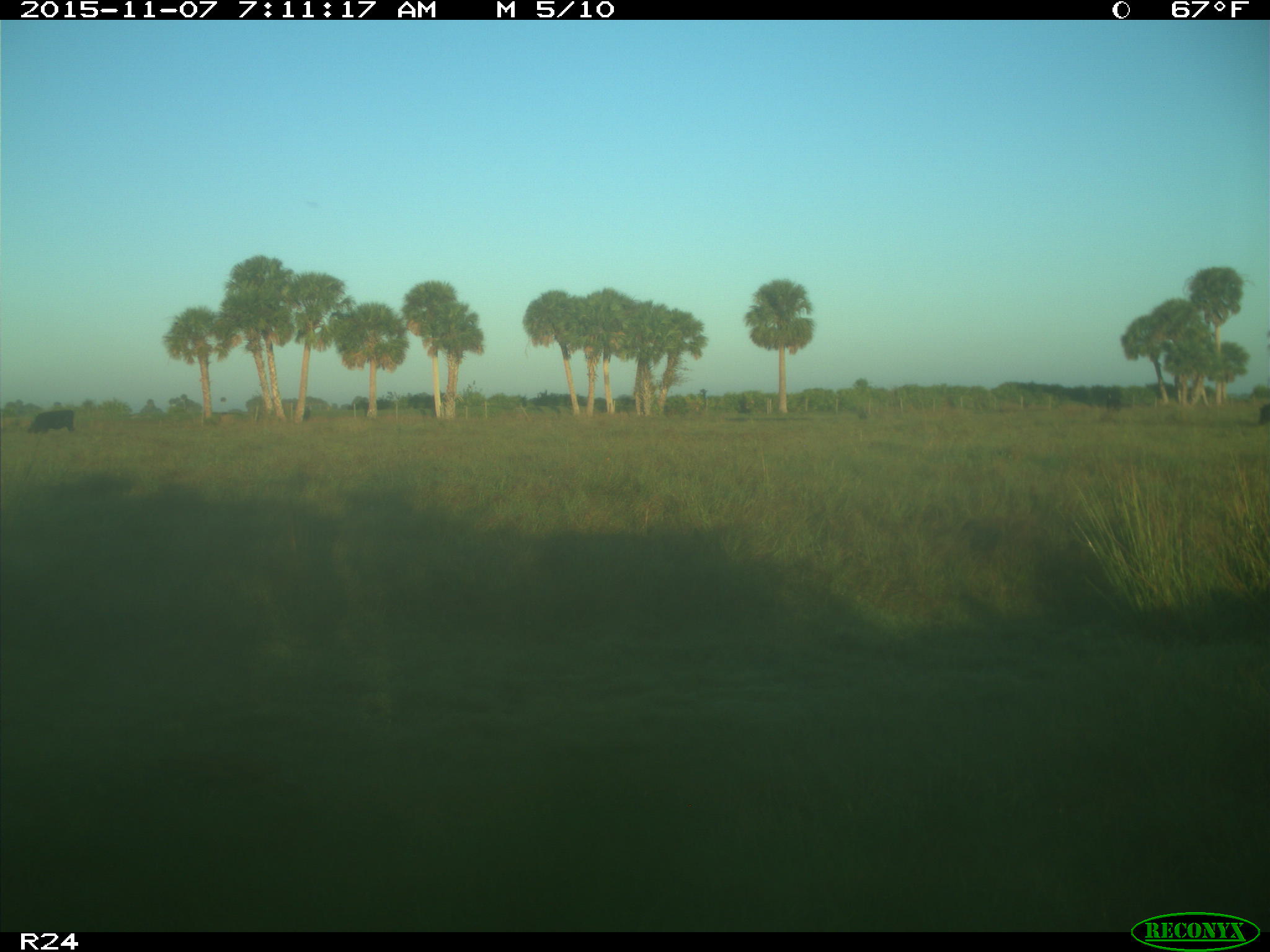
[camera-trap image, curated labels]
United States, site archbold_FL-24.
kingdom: Animalia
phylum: Chordata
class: Mammalia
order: Artiodactyla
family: Bovidae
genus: Bos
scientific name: Bos taurus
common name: domestic cow